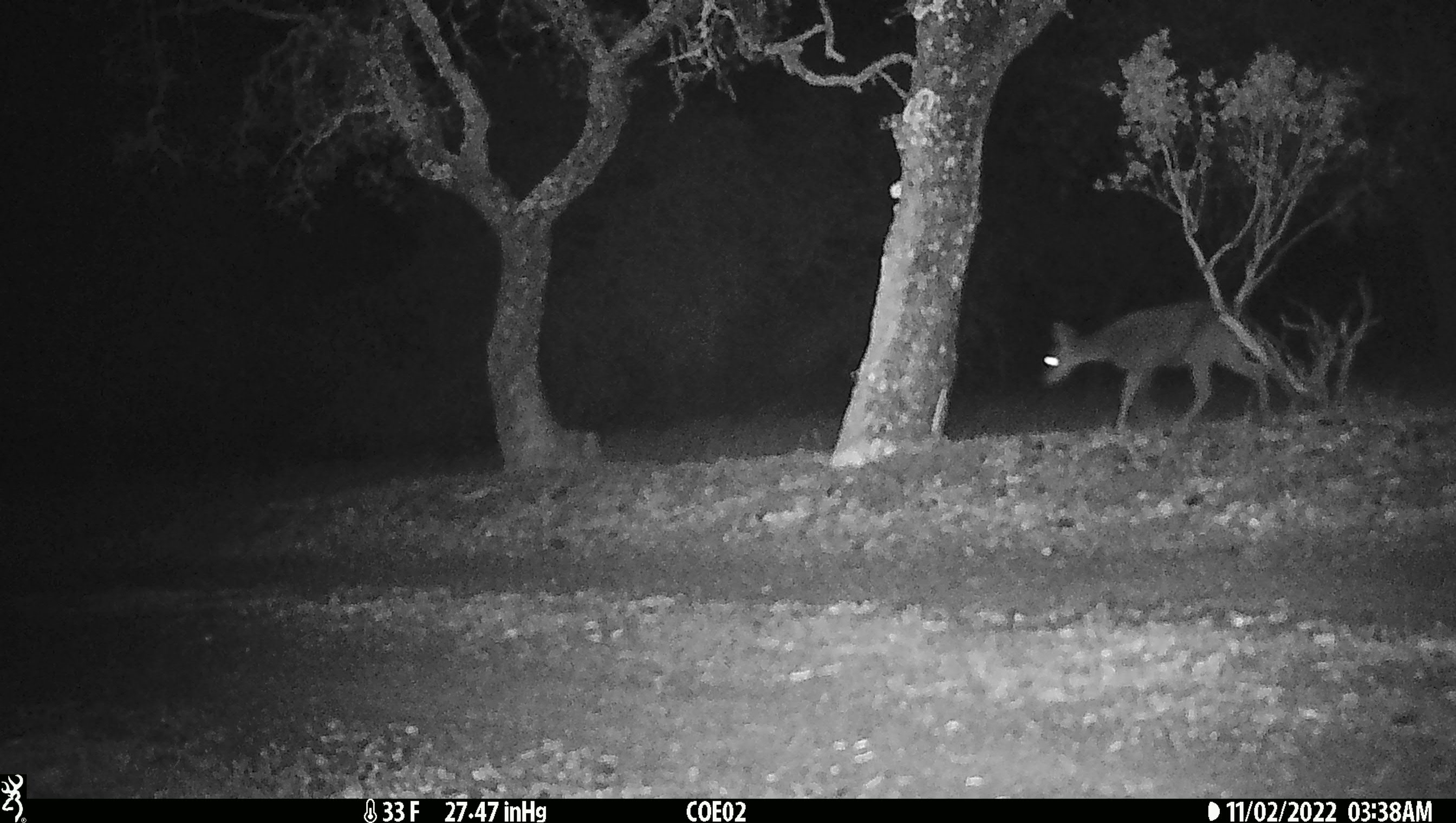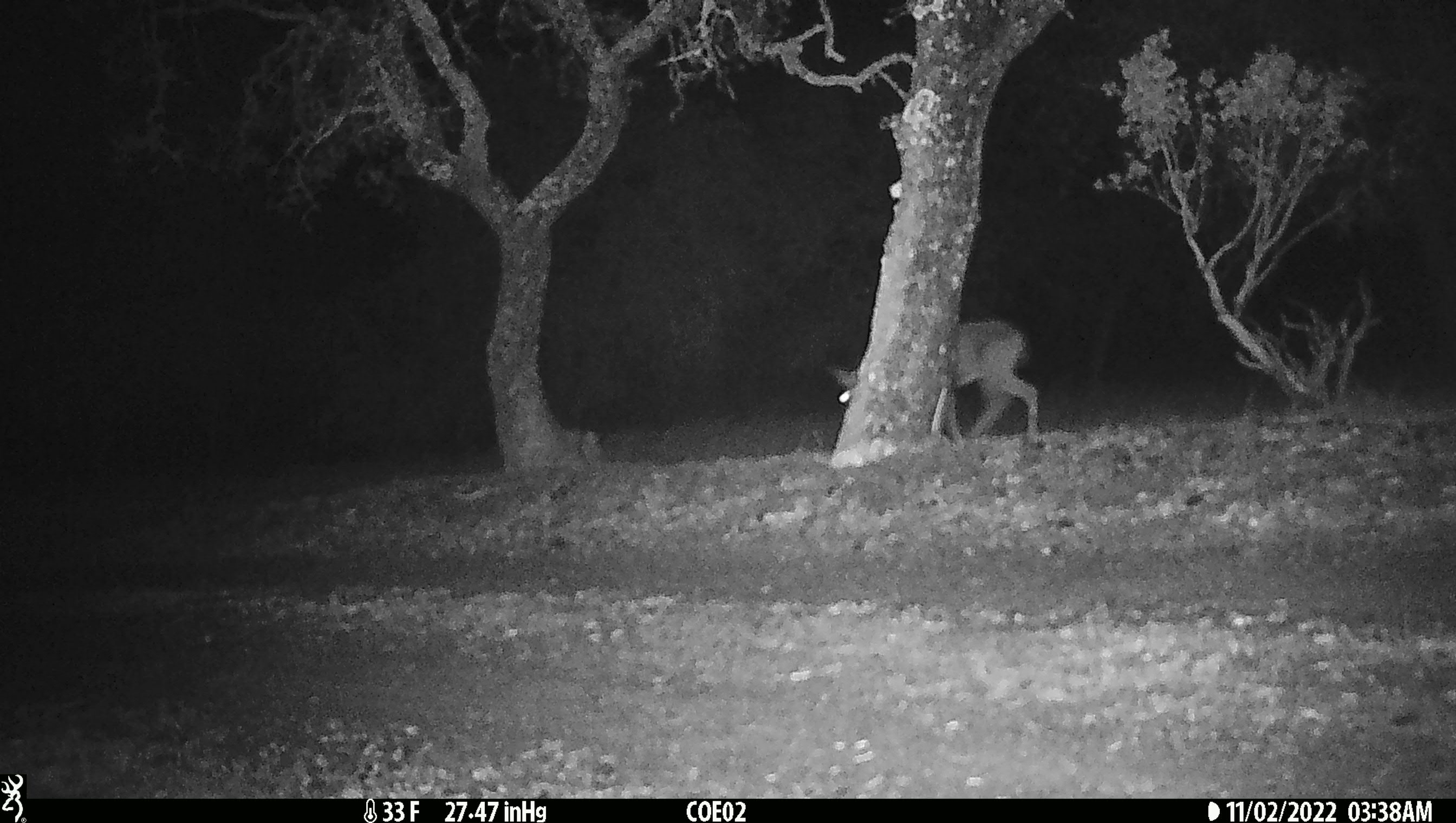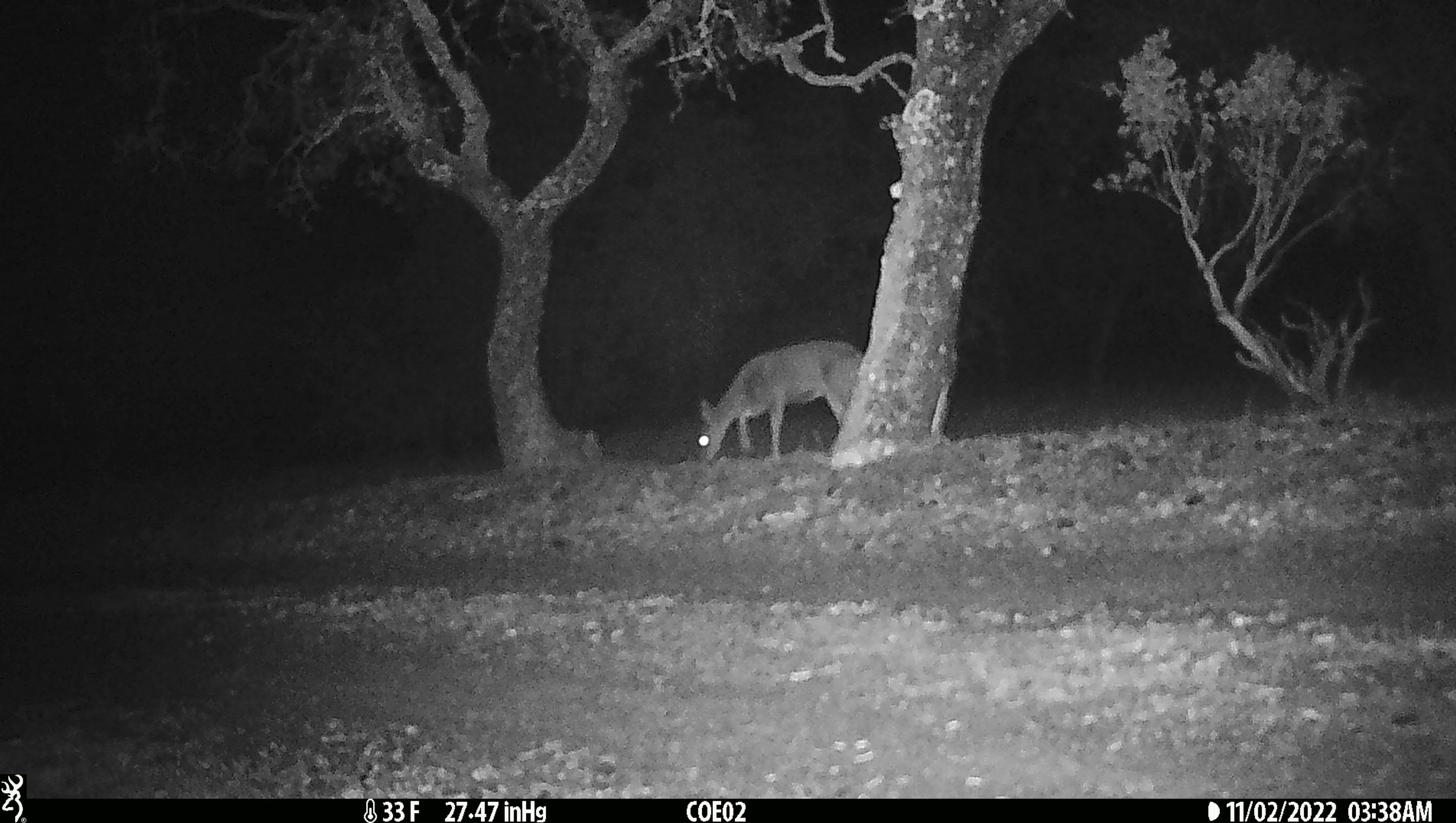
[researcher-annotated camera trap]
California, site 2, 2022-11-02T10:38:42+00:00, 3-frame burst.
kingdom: Animalia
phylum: Chordata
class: Mammalia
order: Artiodactyla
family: Cervidae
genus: Odocoileus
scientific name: Odocoileus hemionus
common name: mule deer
Mule deer (Odocoileus hemionus).